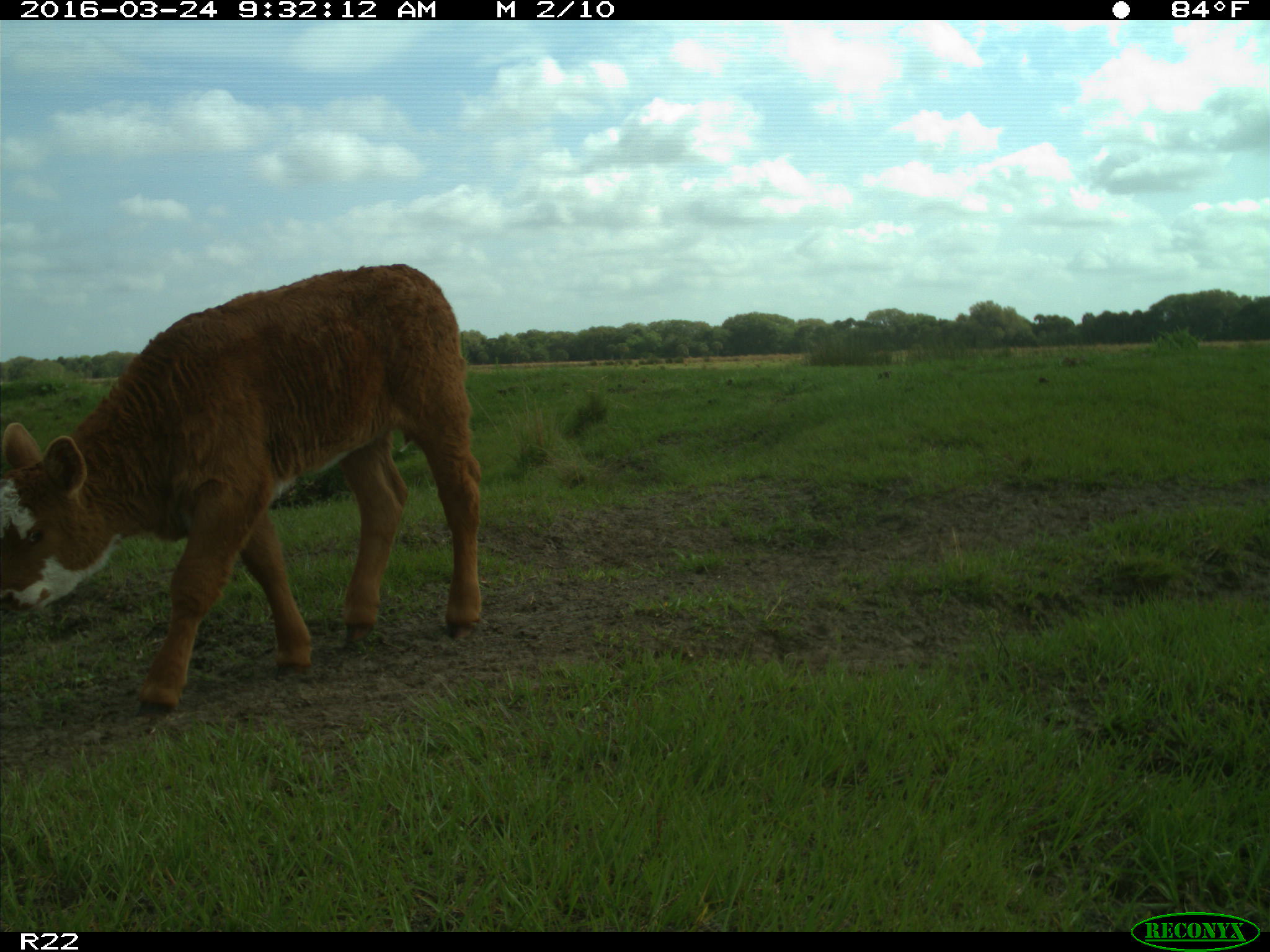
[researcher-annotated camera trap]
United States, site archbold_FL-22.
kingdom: Animalia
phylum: Chordata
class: Mammalia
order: Artiodactyla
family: Bovidae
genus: Bos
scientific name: Bos taurus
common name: domestic cow